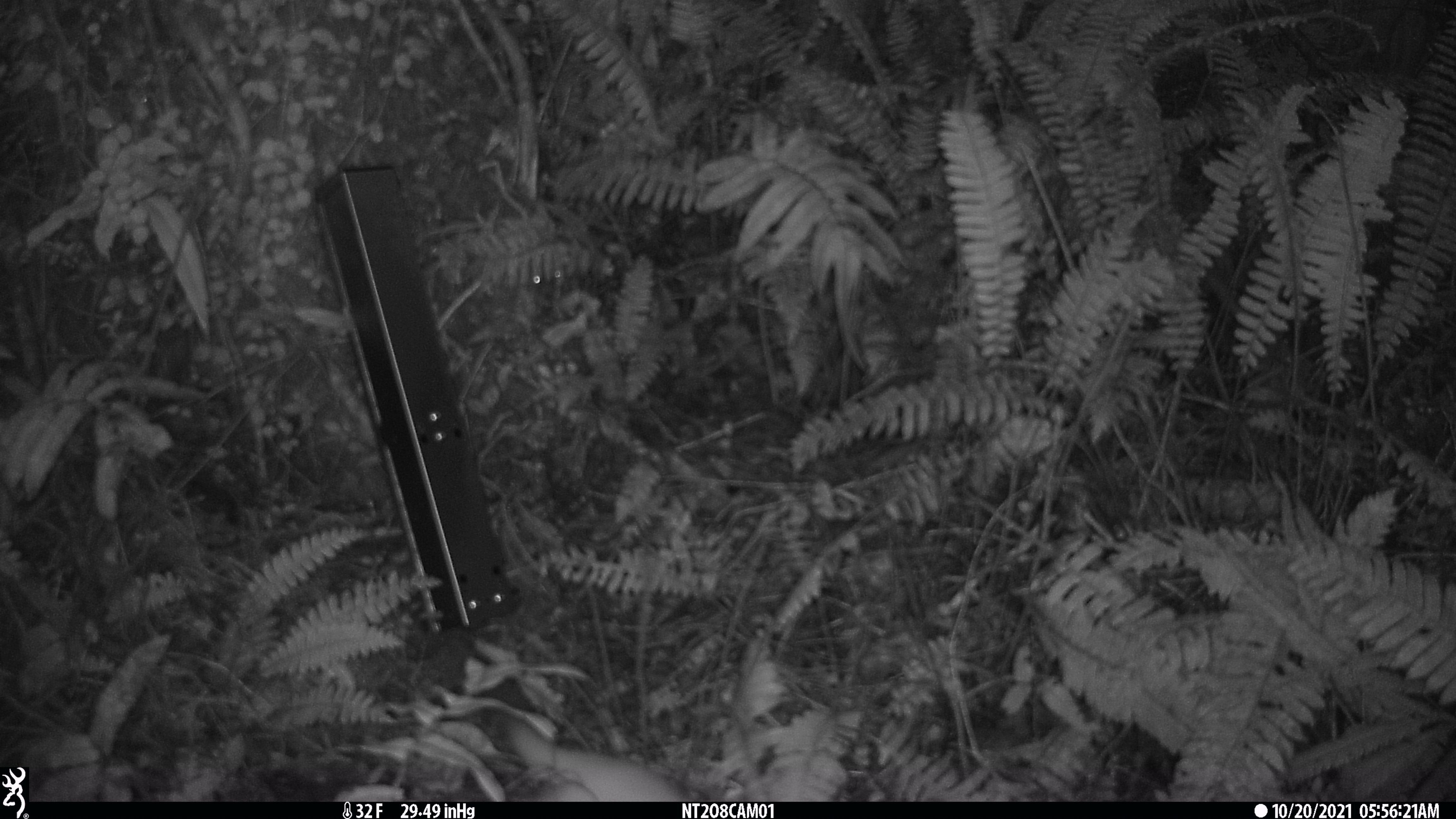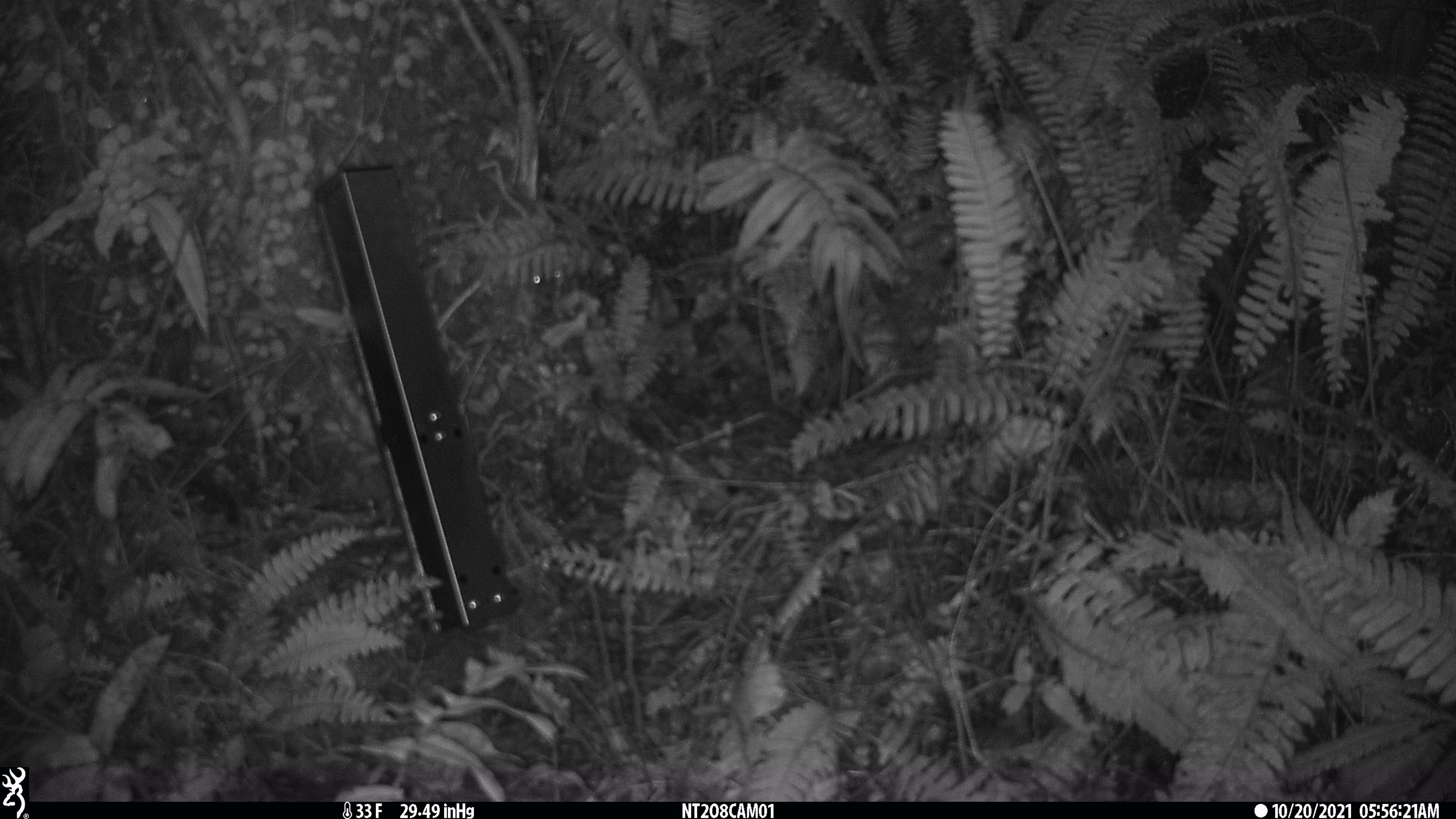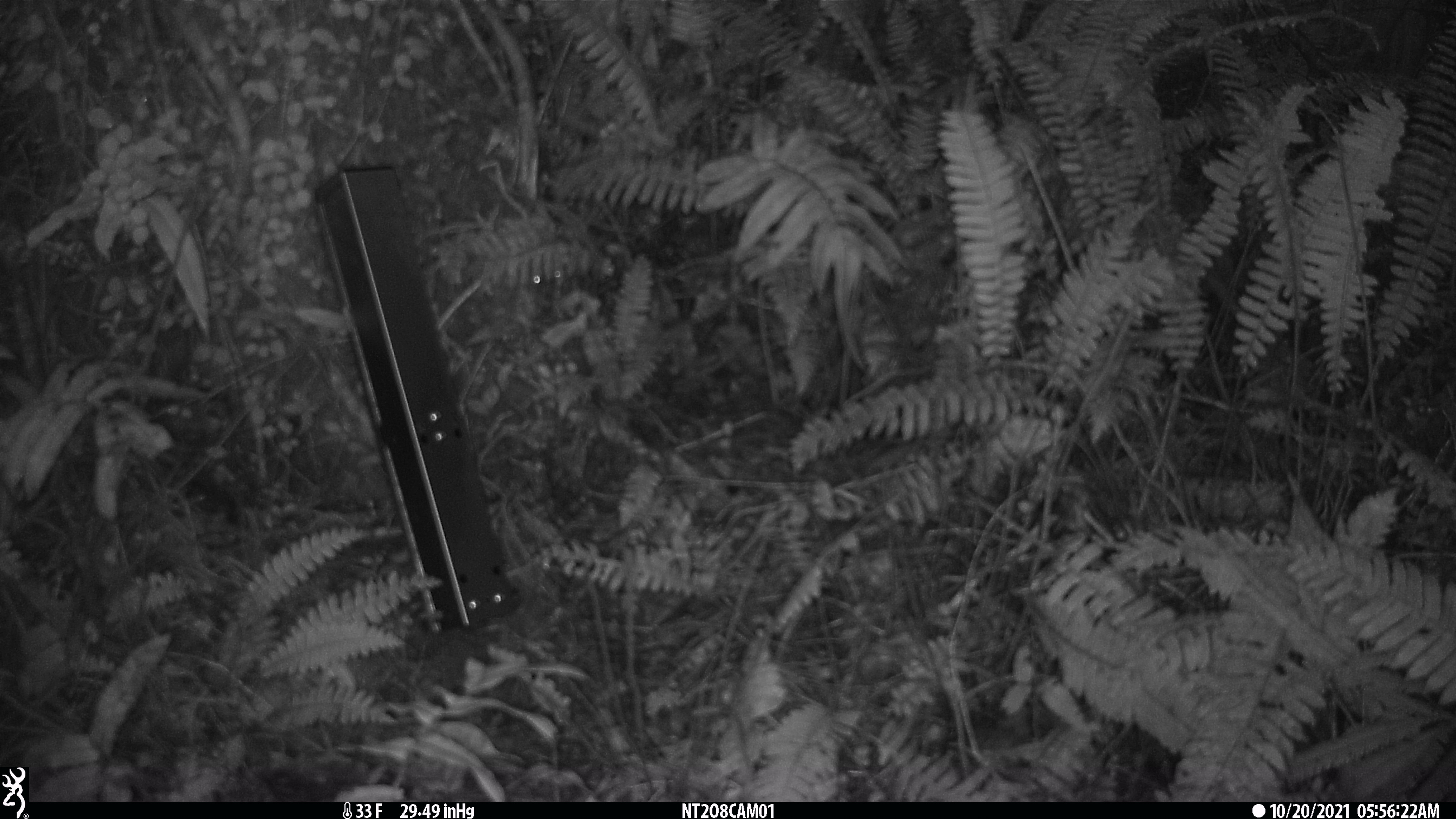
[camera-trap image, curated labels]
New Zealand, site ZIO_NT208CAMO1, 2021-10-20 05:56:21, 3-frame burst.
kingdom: Animalia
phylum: Chordata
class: Mammalia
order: Carnivora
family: Mustelidae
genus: Mustela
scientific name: Mustela erminea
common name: stoat